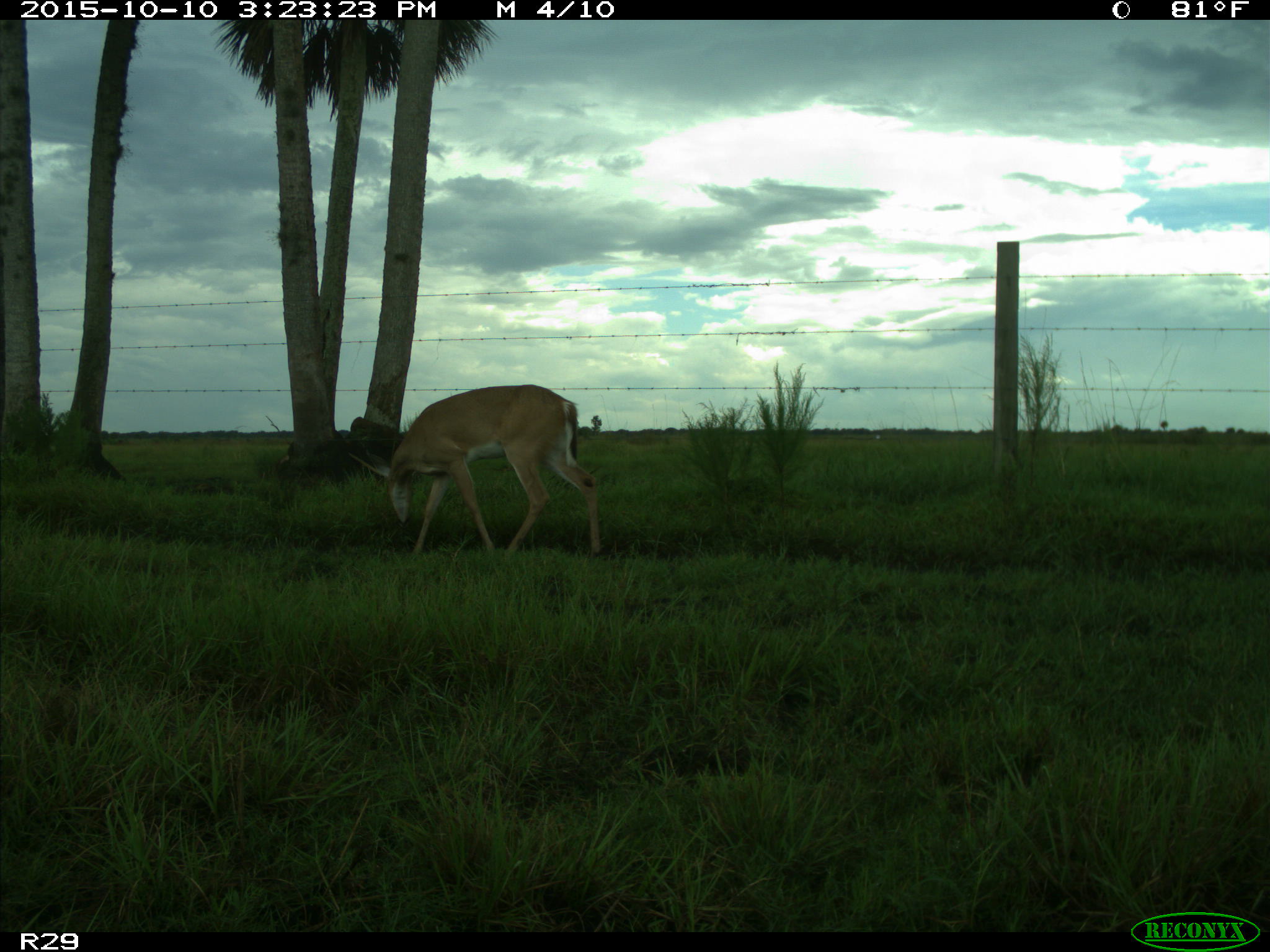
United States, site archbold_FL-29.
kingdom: Animalia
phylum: Chordata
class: Mammalia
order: Artiodactyla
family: Cervidae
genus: Odocoileus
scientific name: Odocoileus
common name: deer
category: unidentified deer